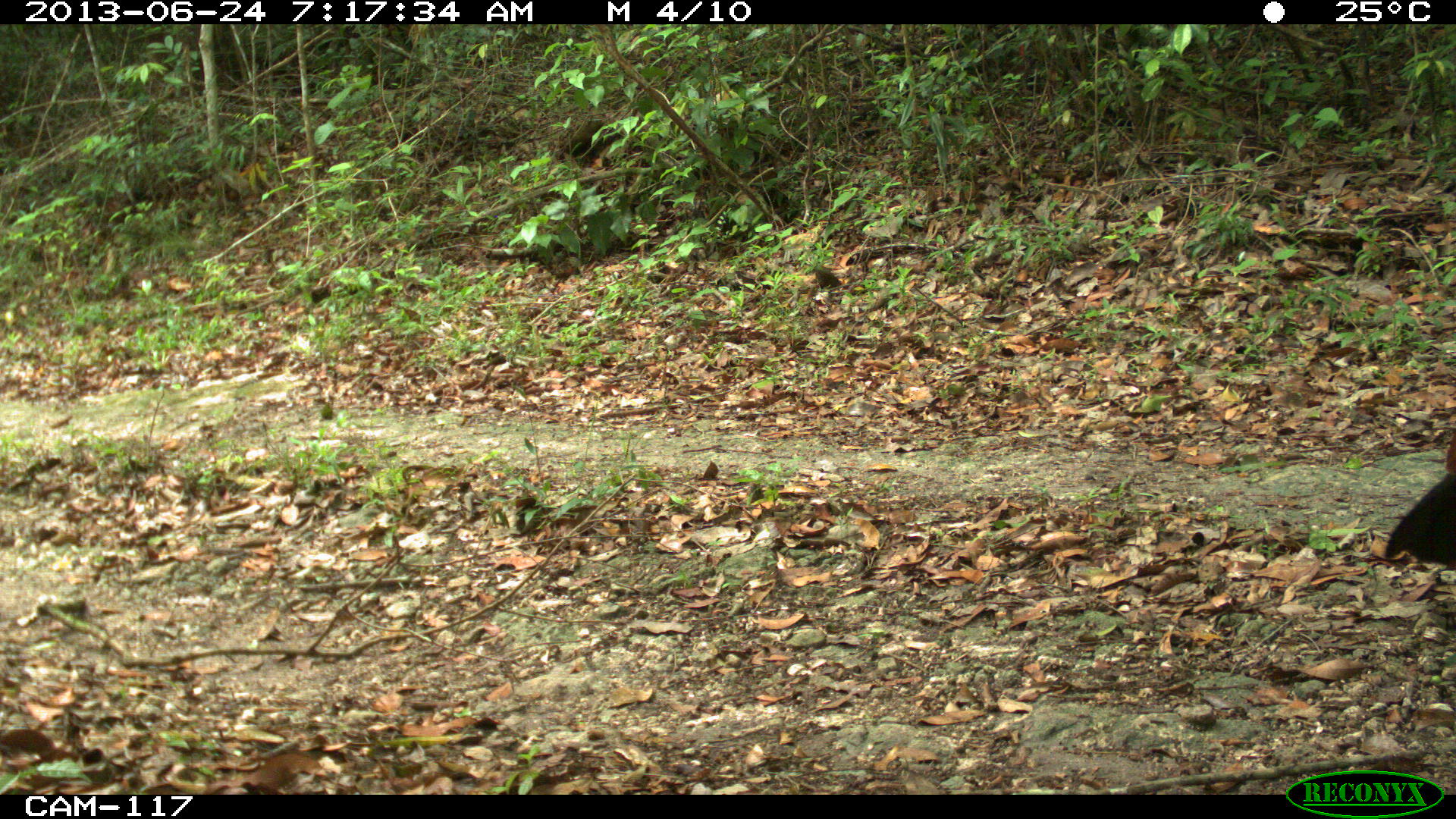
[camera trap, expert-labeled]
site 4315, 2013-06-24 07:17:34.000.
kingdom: Animalia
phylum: Chordata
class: Aves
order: Galliformes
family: Cracidae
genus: Crax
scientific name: Crax rubra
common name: great curassow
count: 1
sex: female